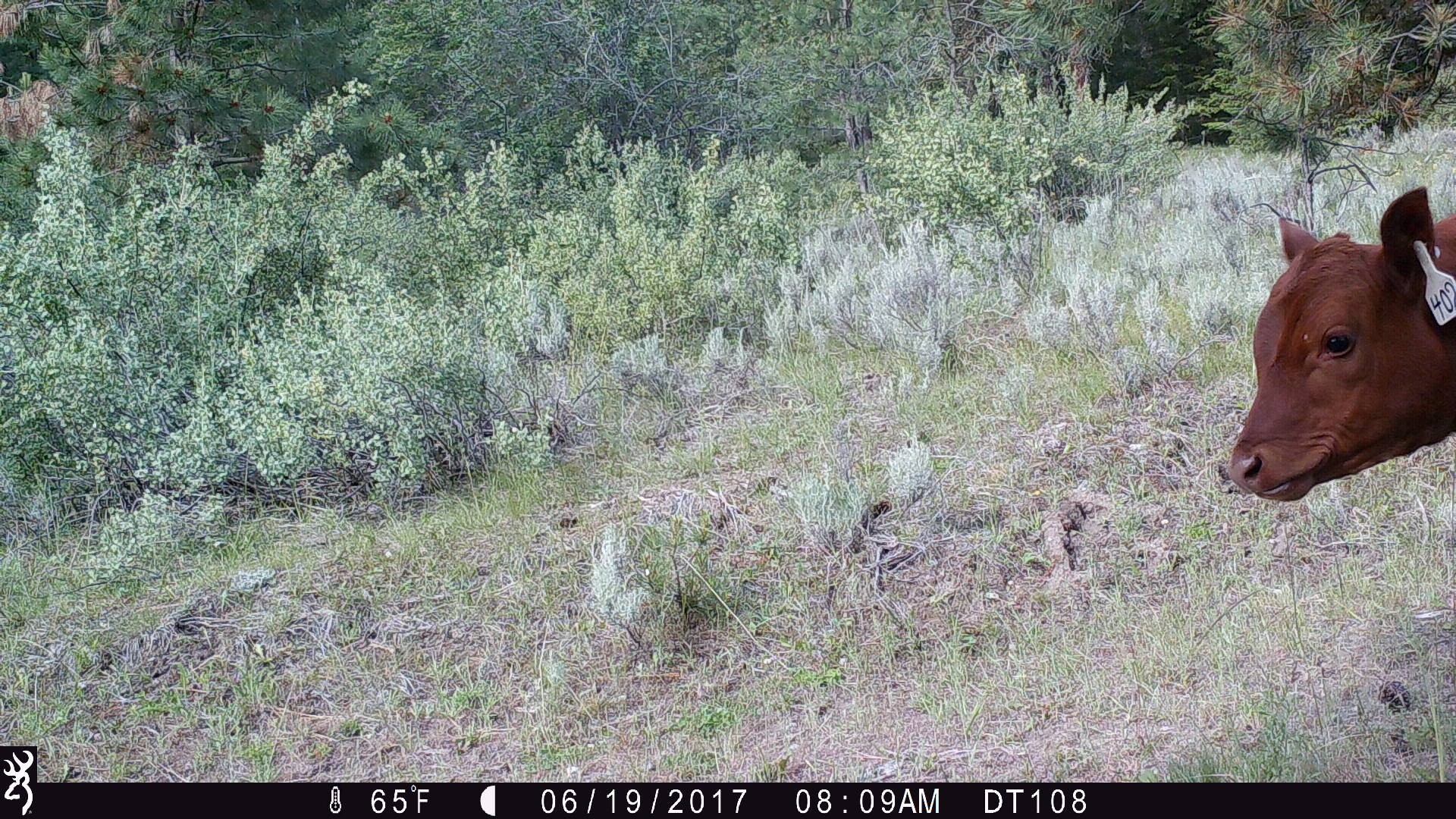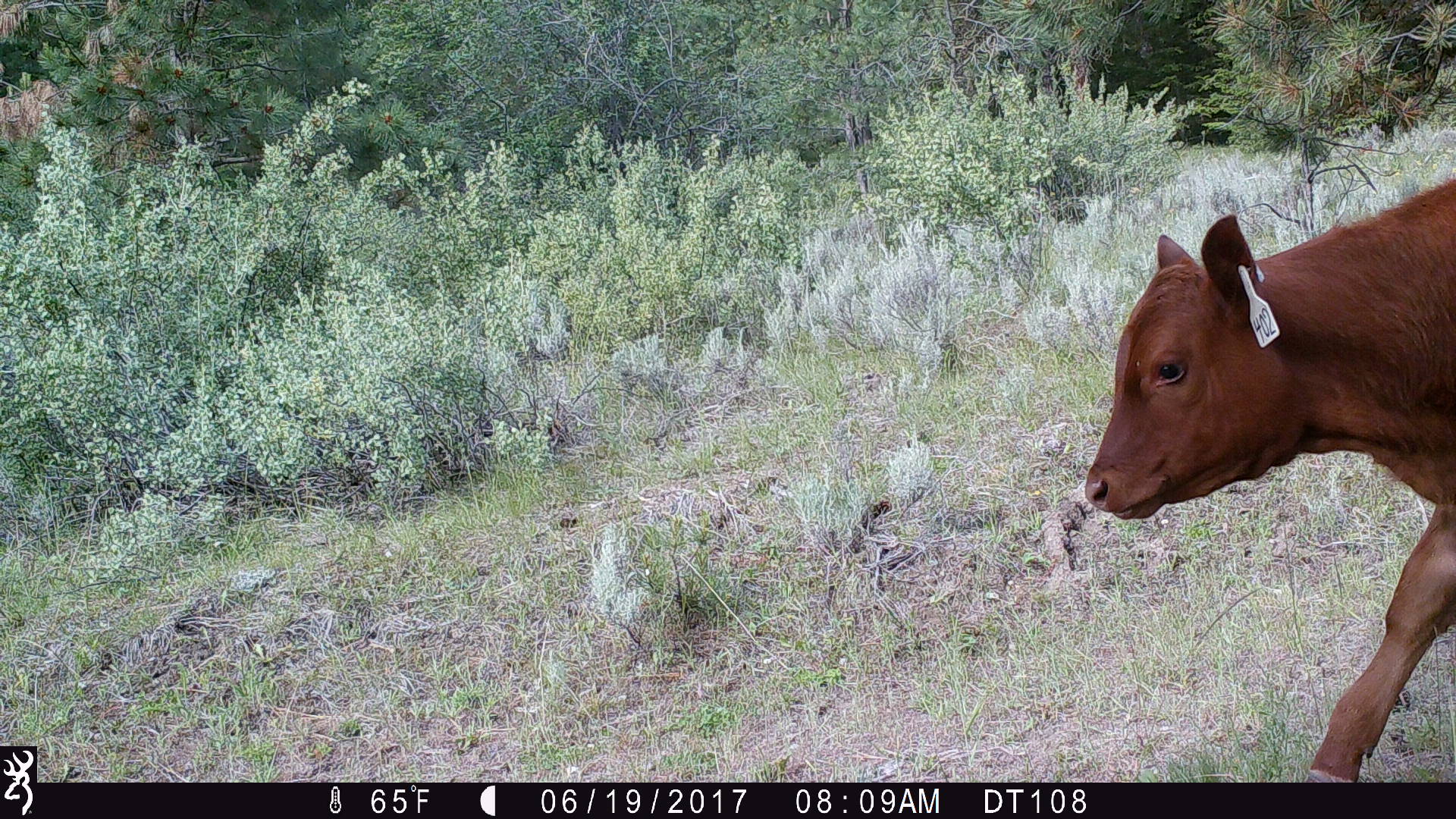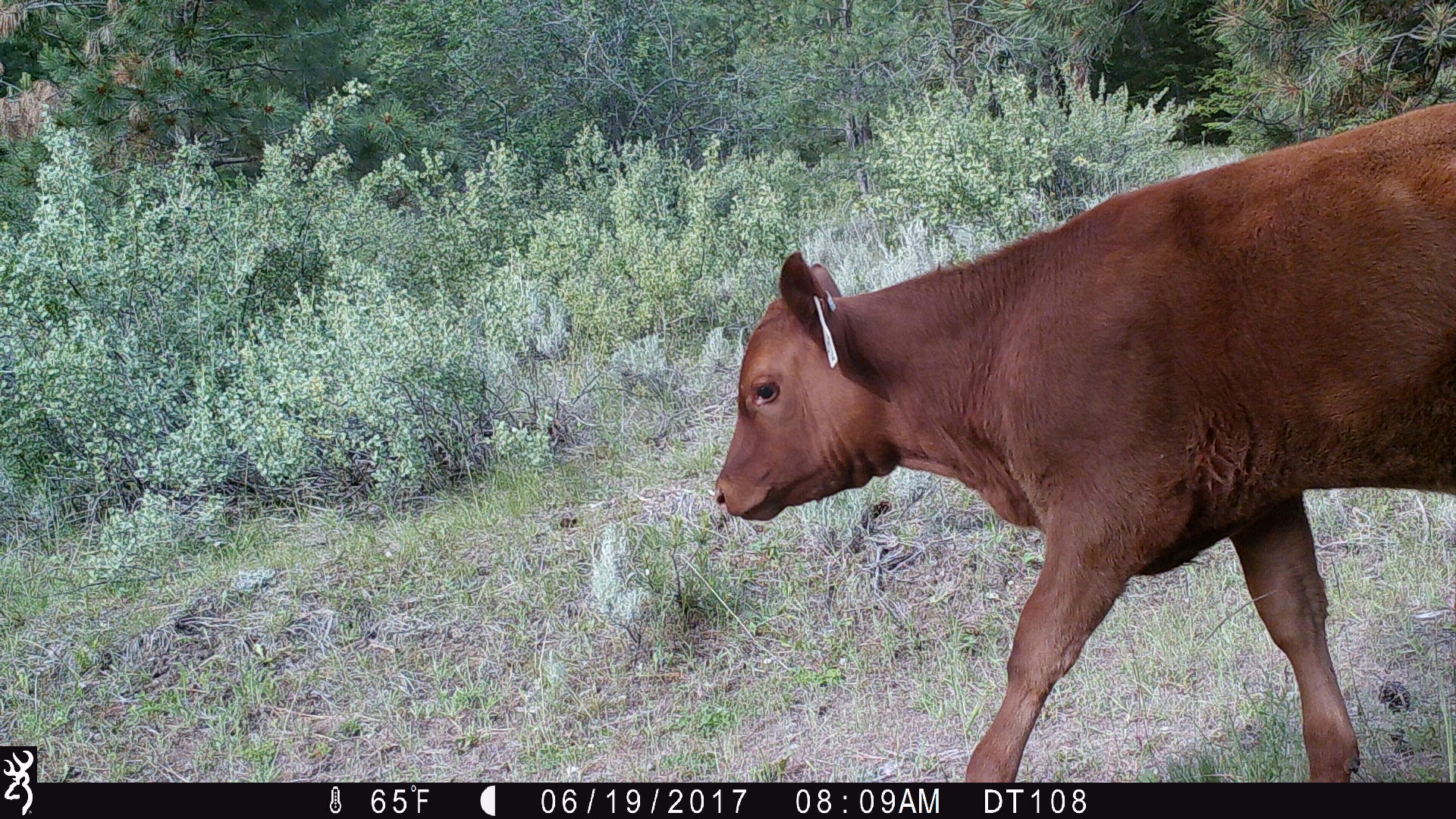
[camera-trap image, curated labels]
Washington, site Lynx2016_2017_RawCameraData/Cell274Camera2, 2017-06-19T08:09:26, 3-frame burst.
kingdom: Animalia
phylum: Chordata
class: Mammalia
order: Artiodactyla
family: Bovidae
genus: Bos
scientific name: Bos taurus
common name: domestic cattle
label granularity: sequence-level